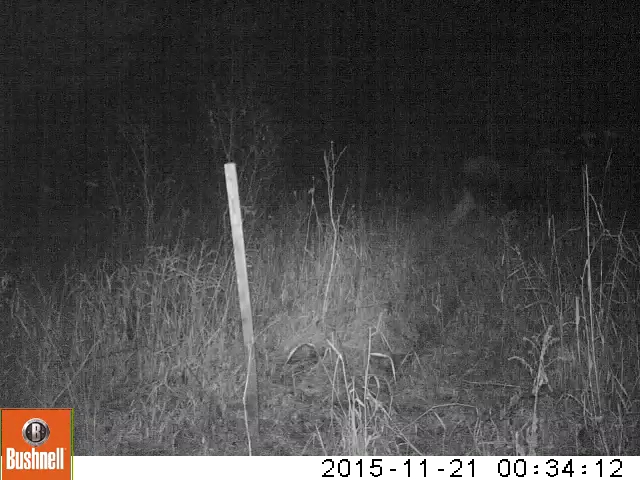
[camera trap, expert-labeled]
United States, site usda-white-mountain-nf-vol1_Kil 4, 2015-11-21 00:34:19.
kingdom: Animalia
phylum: Chordata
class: Mammalia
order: Artiodactyla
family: Cervidae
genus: Alces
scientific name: Alces alces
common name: moose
Moose (Alces alces).